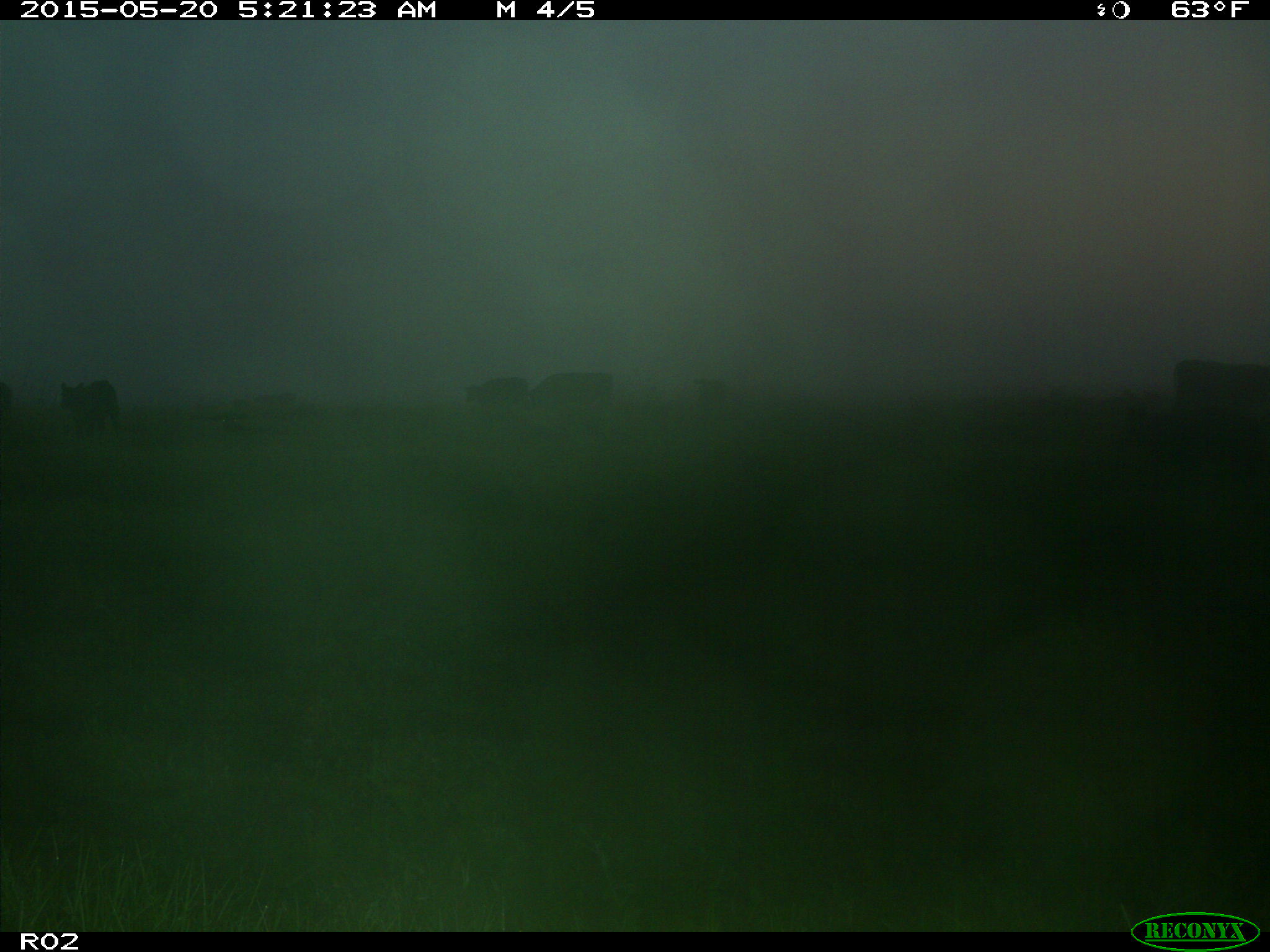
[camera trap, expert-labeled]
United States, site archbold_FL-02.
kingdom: Animalia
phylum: Chordata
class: Mammalia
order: Artiodactyla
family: Bovidae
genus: Bos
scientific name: Bos taurus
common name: domestic cow